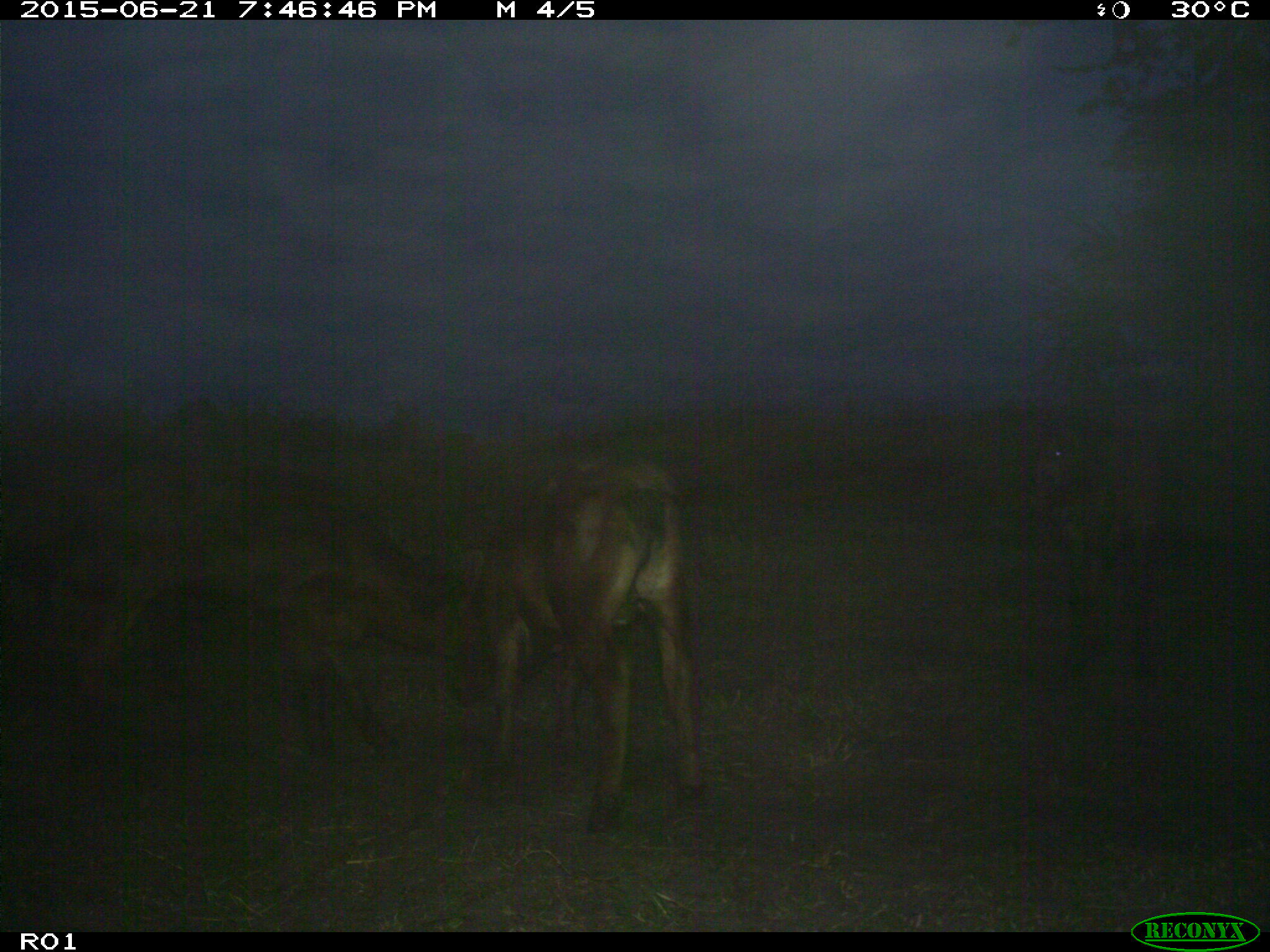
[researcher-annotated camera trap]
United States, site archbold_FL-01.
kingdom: Animalia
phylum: Chordata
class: Mammalia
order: Artiodactyla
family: Bovidae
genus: Bos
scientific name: Bos taurus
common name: domestic cow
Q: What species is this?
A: Bos taurus (domestic cow).